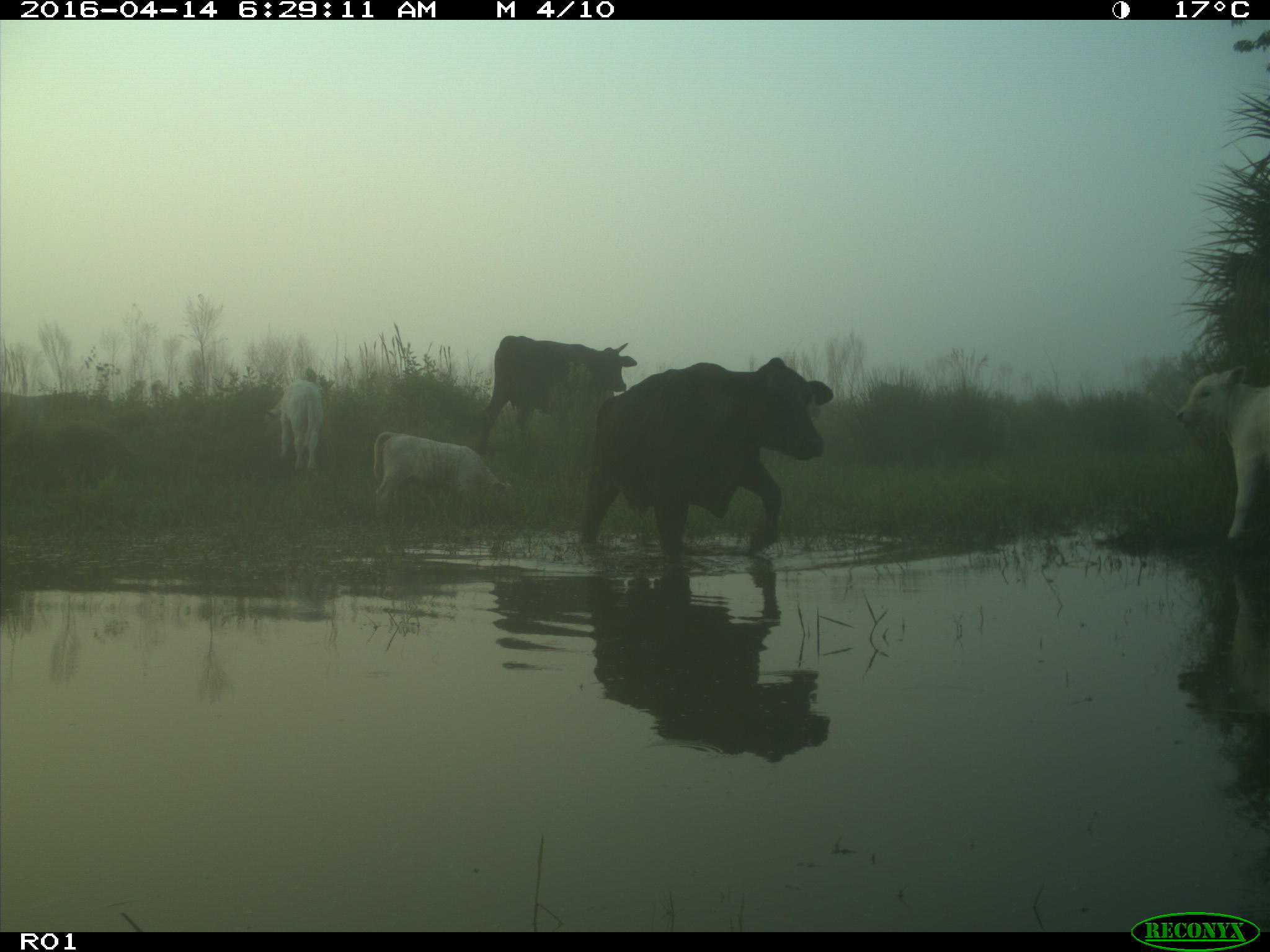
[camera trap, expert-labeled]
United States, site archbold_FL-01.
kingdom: Animalia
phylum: Chordata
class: Mammalia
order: Artiodactyla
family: Bovidae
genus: Bos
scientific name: Bos taurus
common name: domestic cow